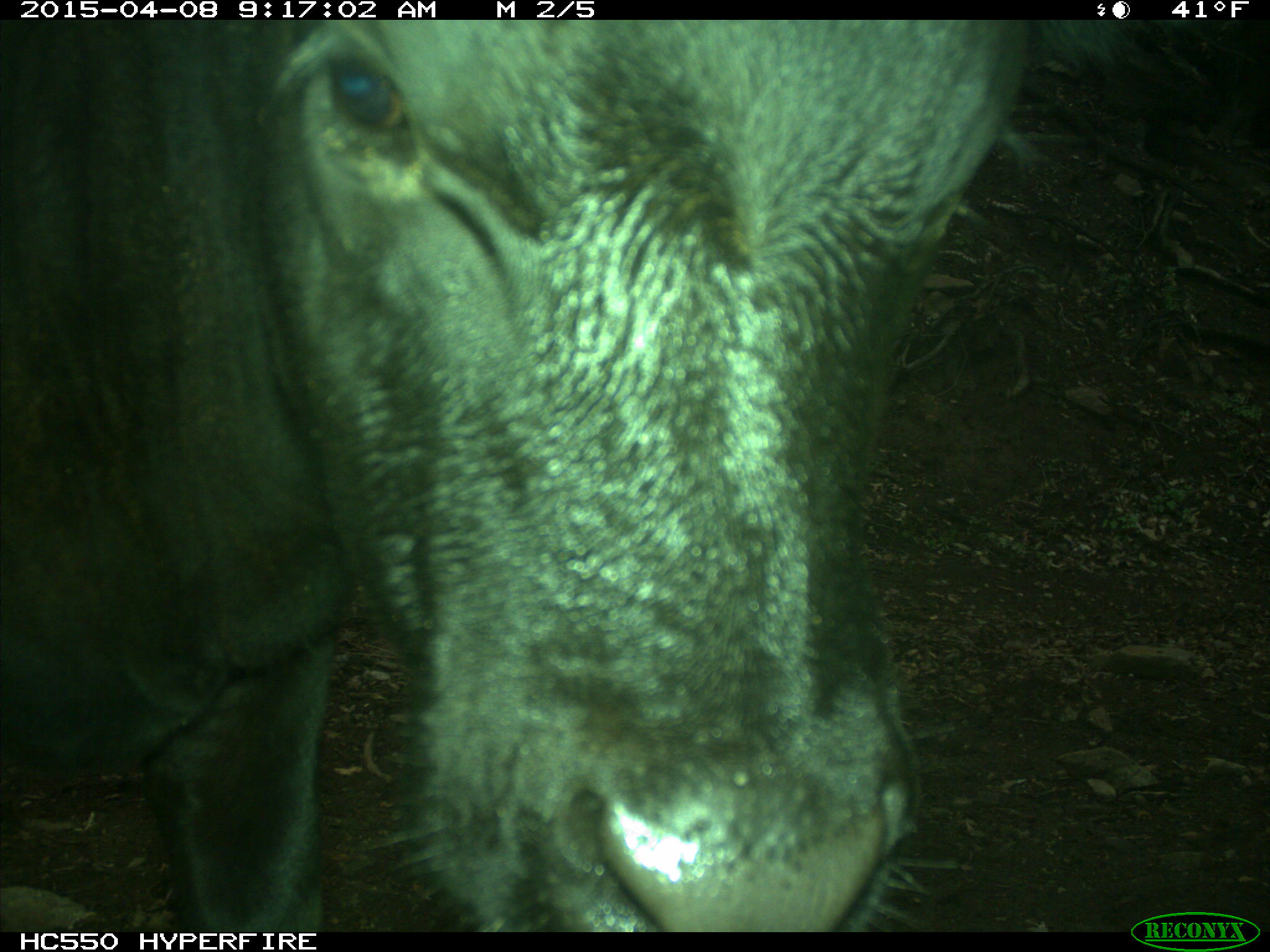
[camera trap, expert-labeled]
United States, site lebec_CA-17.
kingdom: Animalia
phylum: Chordata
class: Mammalia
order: Artiodactyla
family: Bovidae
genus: Bos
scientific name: Bos taurus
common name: domestic cow